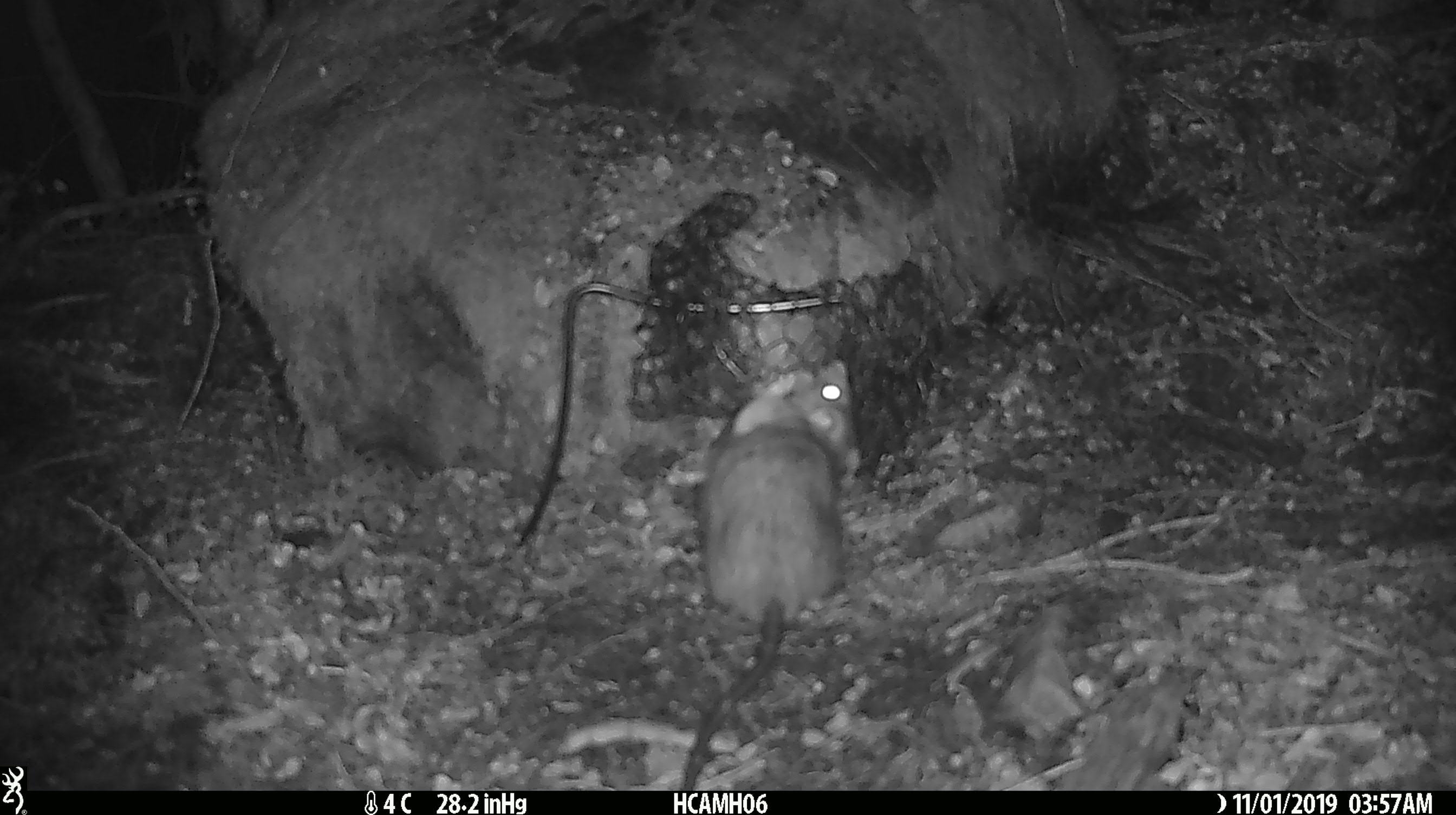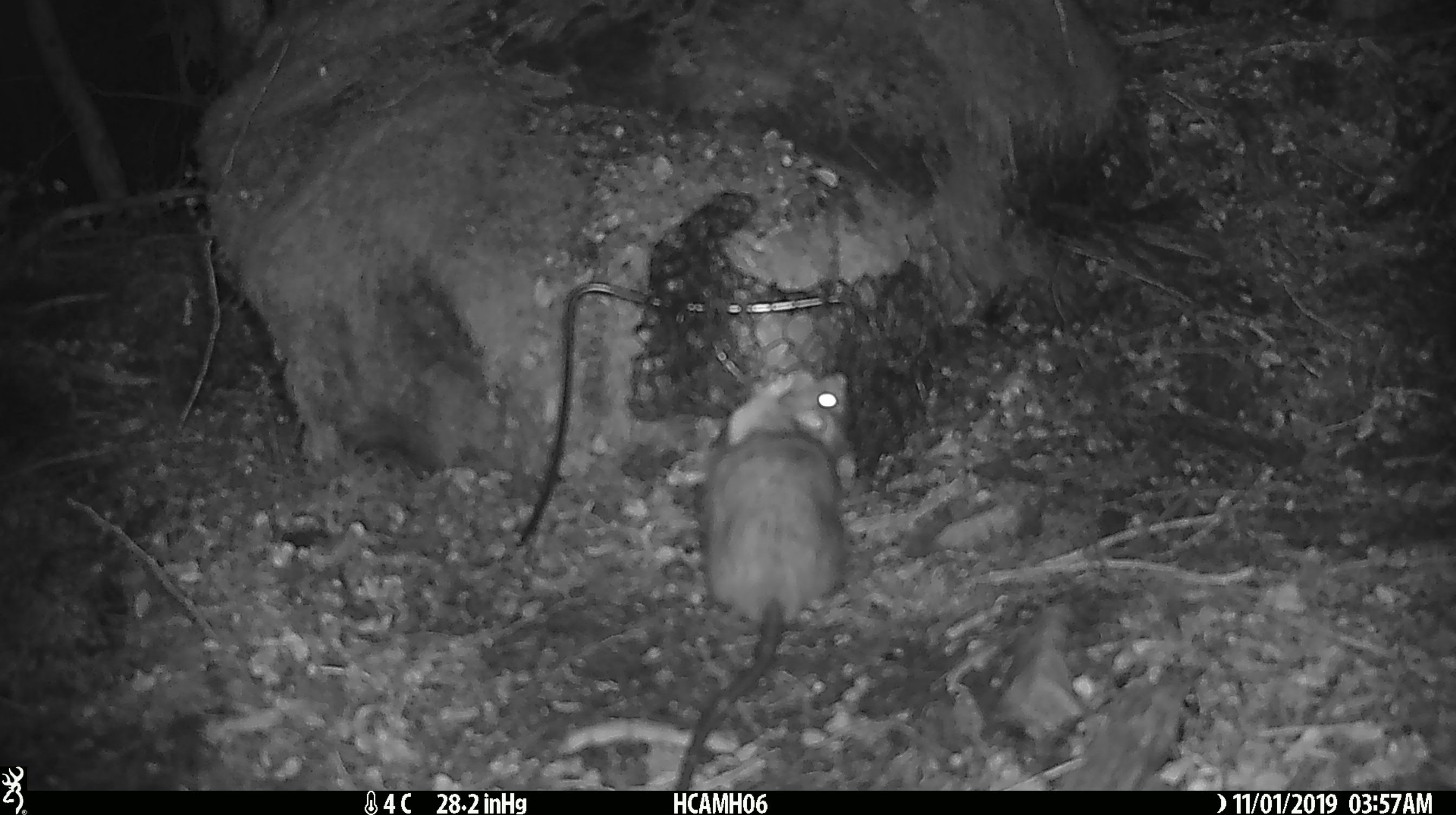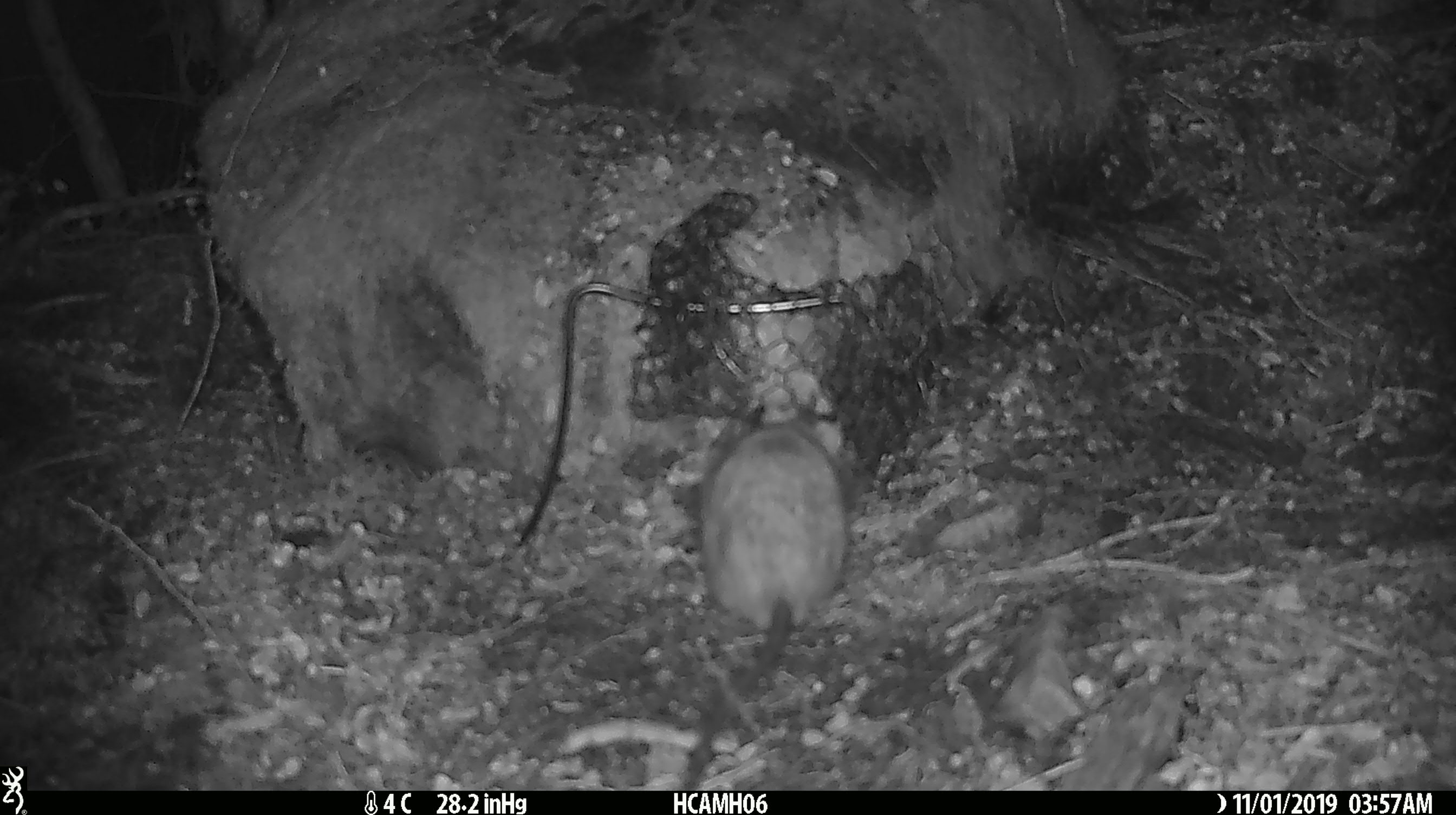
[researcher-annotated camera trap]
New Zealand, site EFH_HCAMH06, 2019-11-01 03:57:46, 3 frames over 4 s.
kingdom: Animalia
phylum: Chordata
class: Mammalia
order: Rodentia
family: Muridae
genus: Rattus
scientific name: Rattus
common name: rat